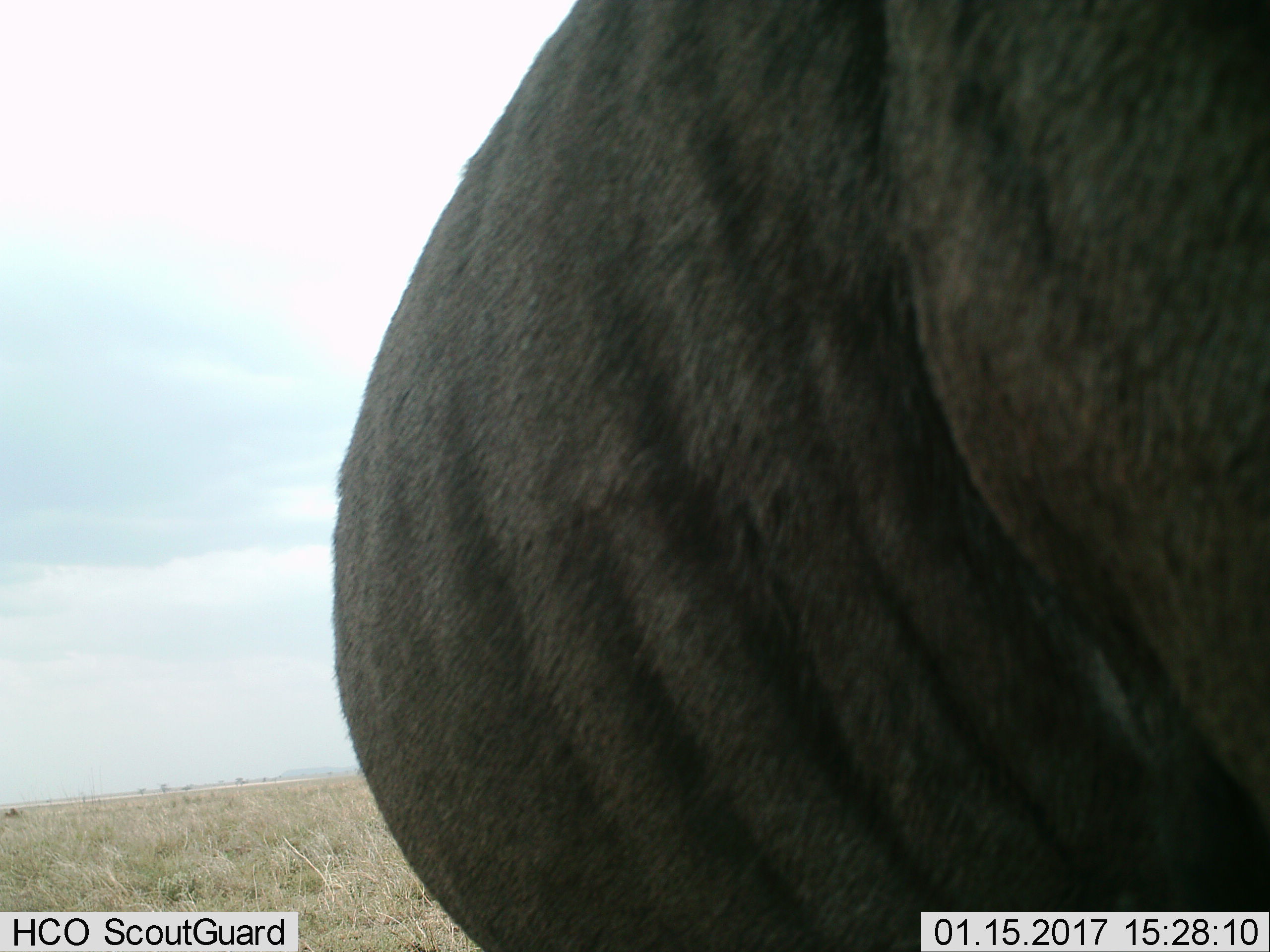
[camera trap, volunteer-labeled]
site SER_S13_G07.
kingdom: Animalia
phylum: Chordata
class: Mammalia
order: Artiodactyla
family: Bovidae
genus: Connochaetes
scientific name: Connochaetes taurinus taurinus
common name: blue wildebeest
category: wildebeestblue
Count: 1.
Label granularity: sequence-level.